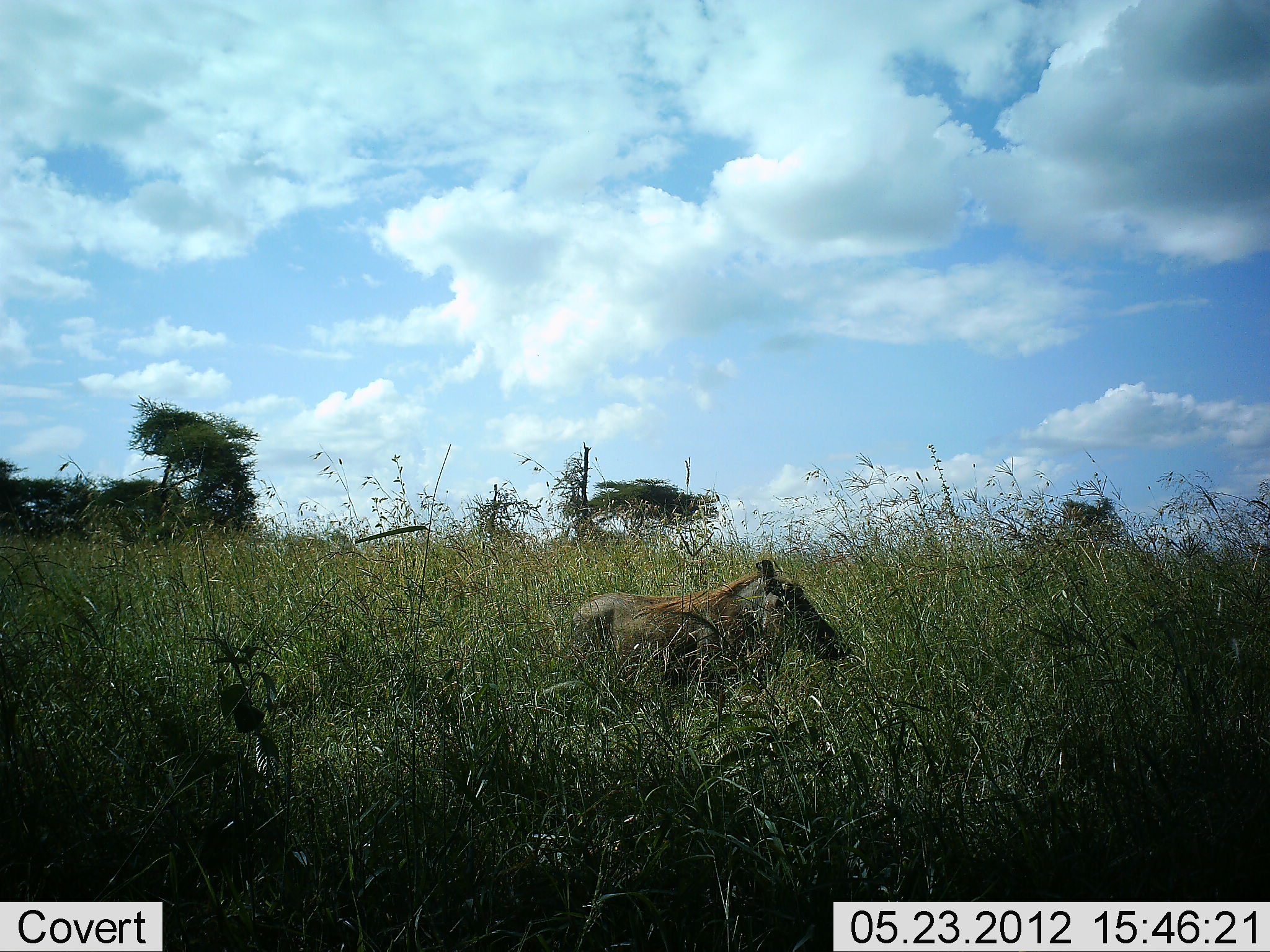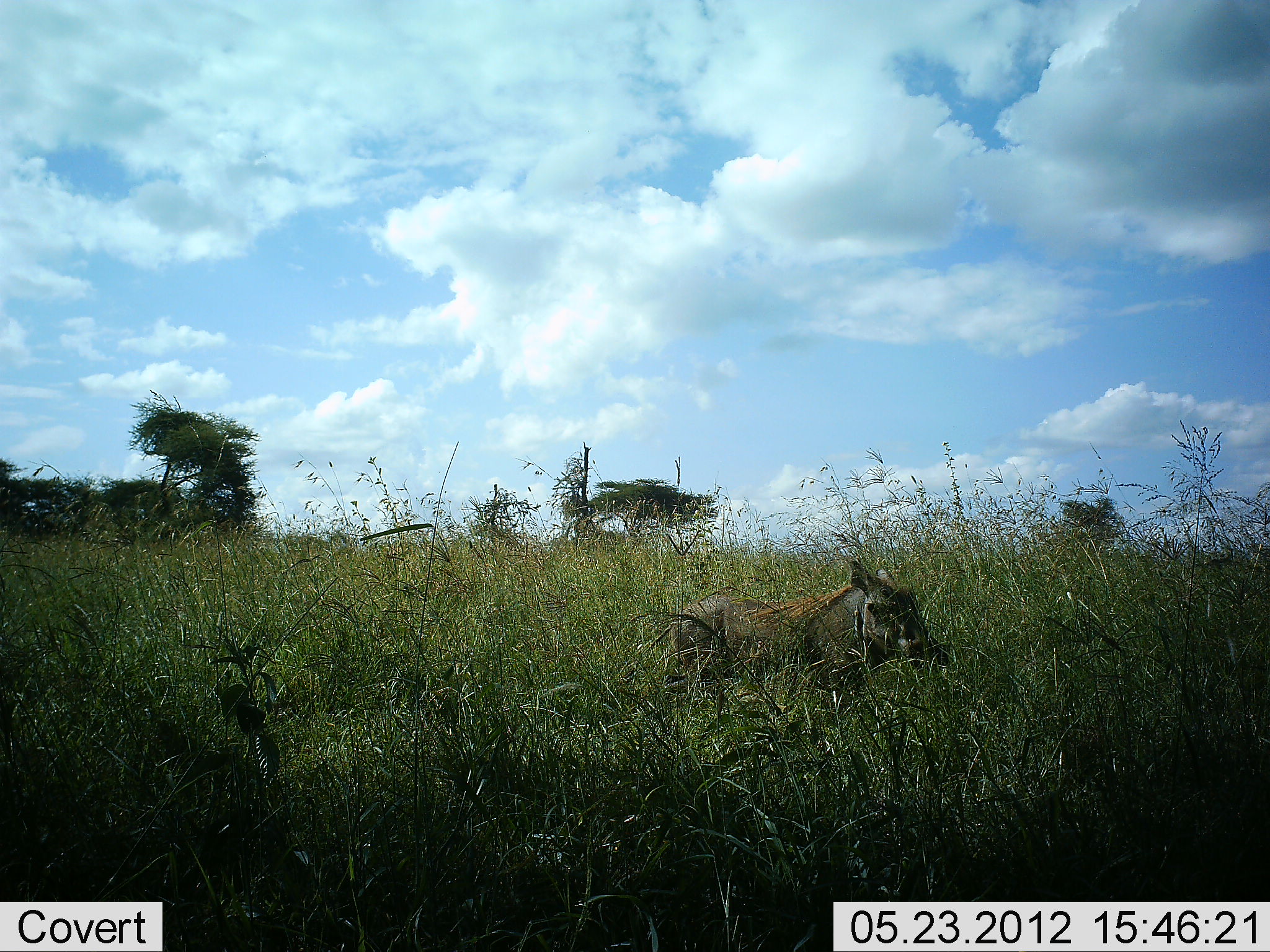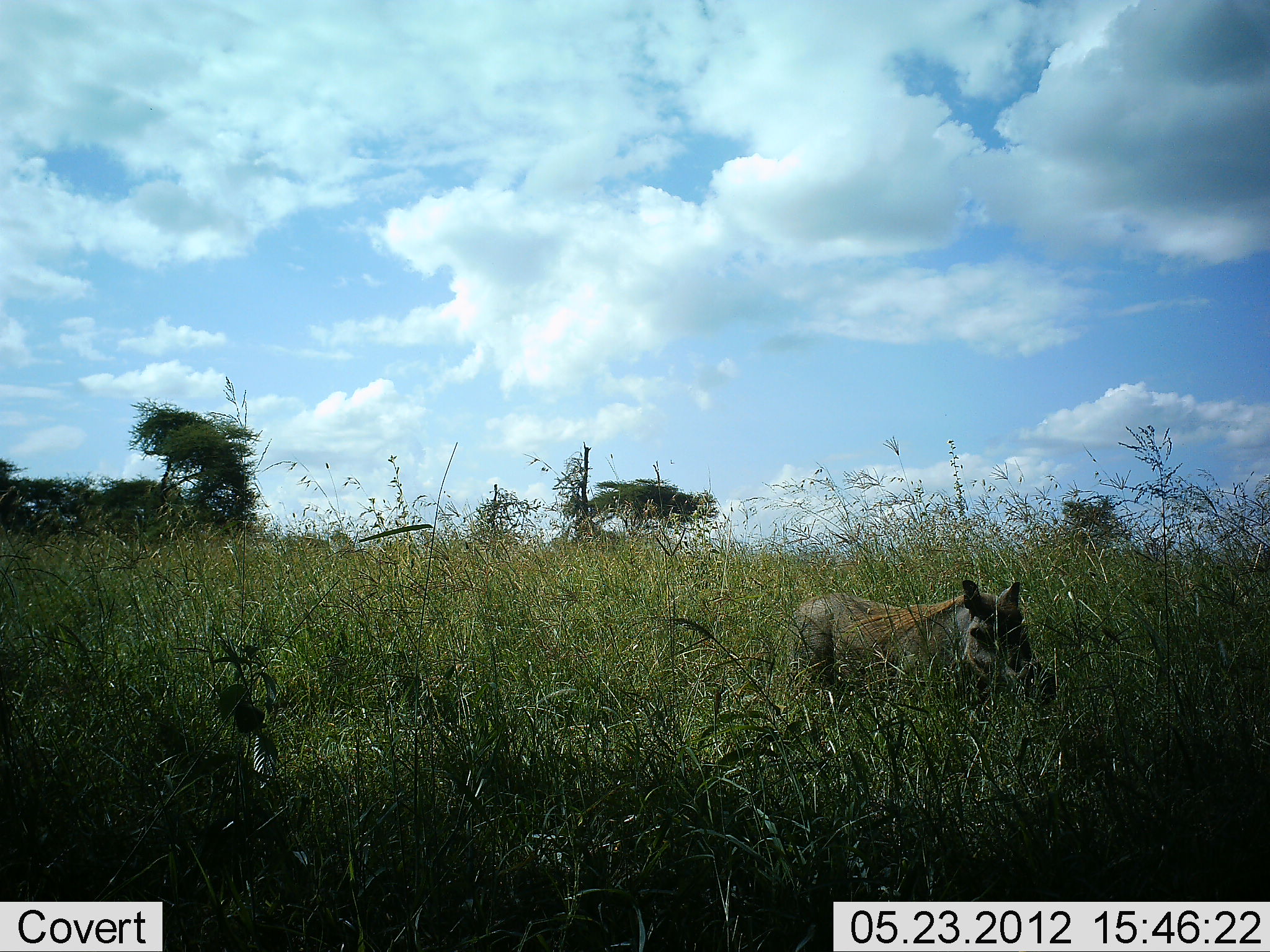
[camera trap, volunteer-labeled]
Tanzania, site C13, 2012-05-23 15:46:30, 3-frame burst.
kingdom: Animalia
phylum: Chordata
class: Mammalia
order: Artiodactyla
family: Suidae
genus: Phacochoerus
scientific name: Phacochoerus africanus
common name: warthog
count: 1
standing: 9%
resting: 0%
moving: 91%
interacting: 0%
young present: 0%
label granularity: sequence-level